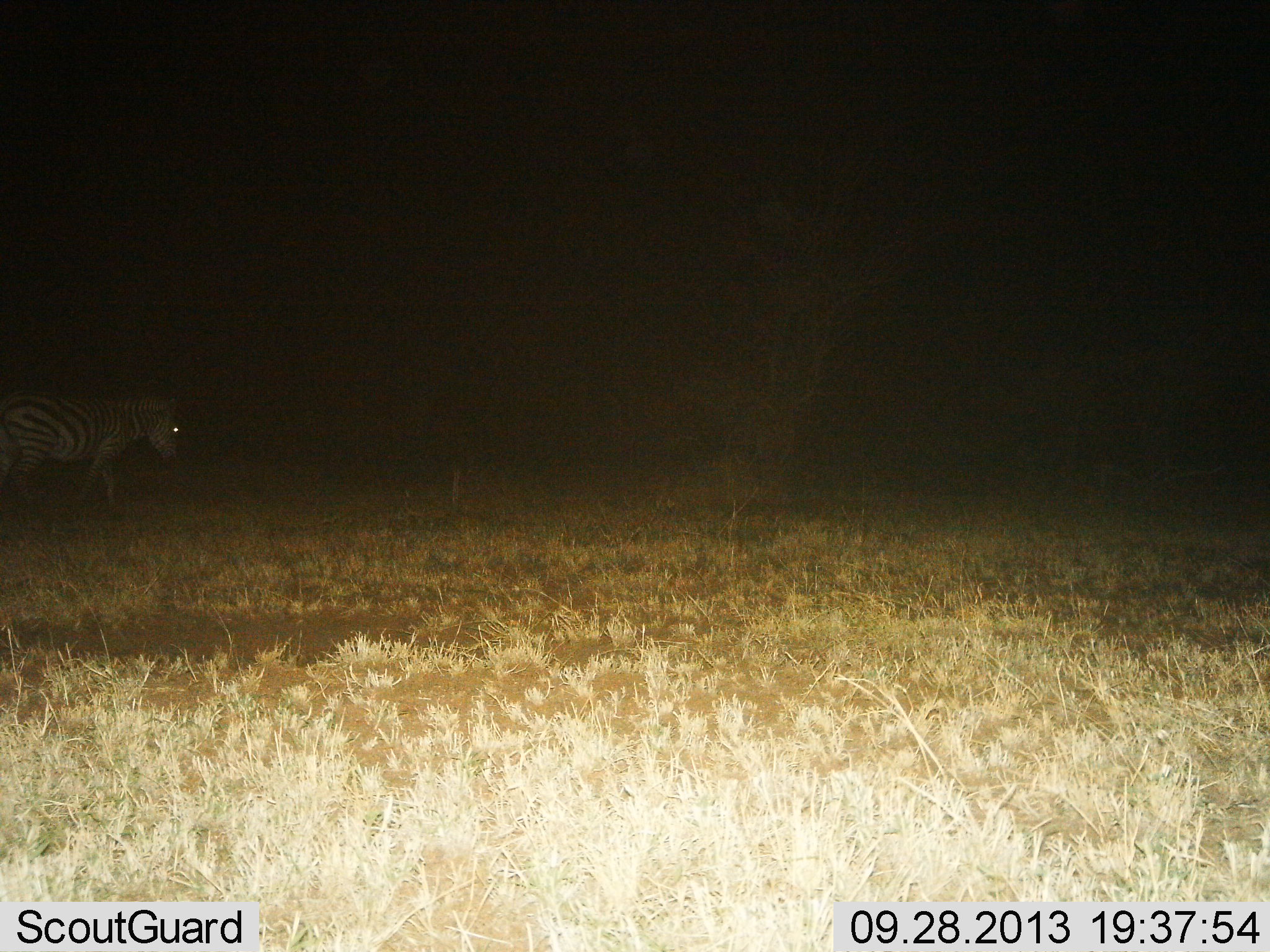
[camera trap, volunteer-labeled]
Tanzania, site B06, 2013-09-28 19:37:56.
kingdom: Animalia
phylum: Chordata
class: Mammalia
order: Perissodactyla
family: Equidae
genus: Equus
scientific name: Equus quagga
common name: plains zebra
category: zebra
Zebra (plains zebra) (Equus quagga), count 1. Behavior (volunteer vote fractions): standing 23%, resting 0%, moving 90%, interacting 0%. Young present (vote fraction): 0%. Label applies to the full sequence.